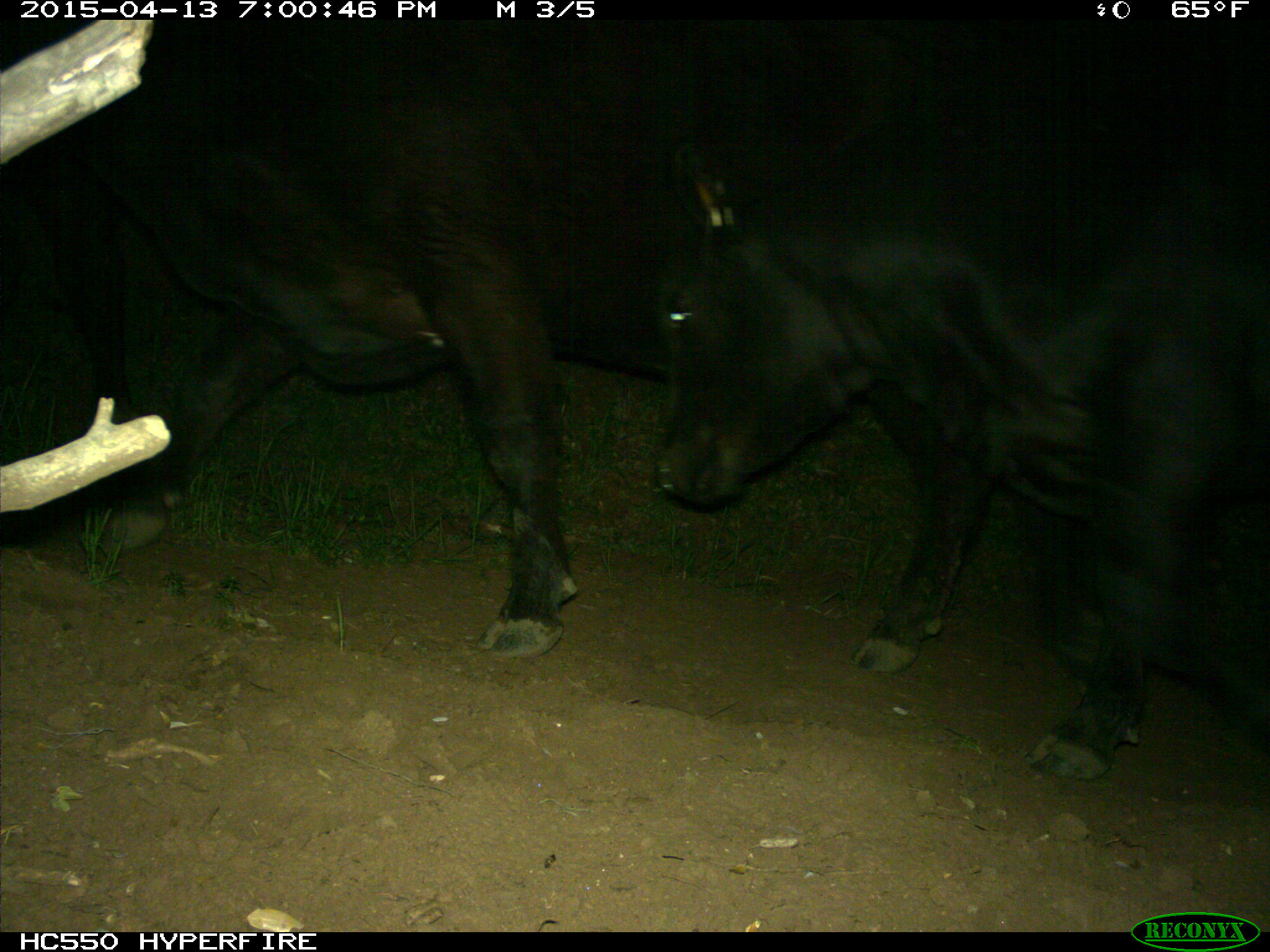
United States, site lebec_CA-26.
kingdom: Animalia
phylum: Chordata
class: Mammalia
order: Artiodactyla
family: Bovidae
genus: Bos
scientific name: Bos taurus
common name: domestic cow